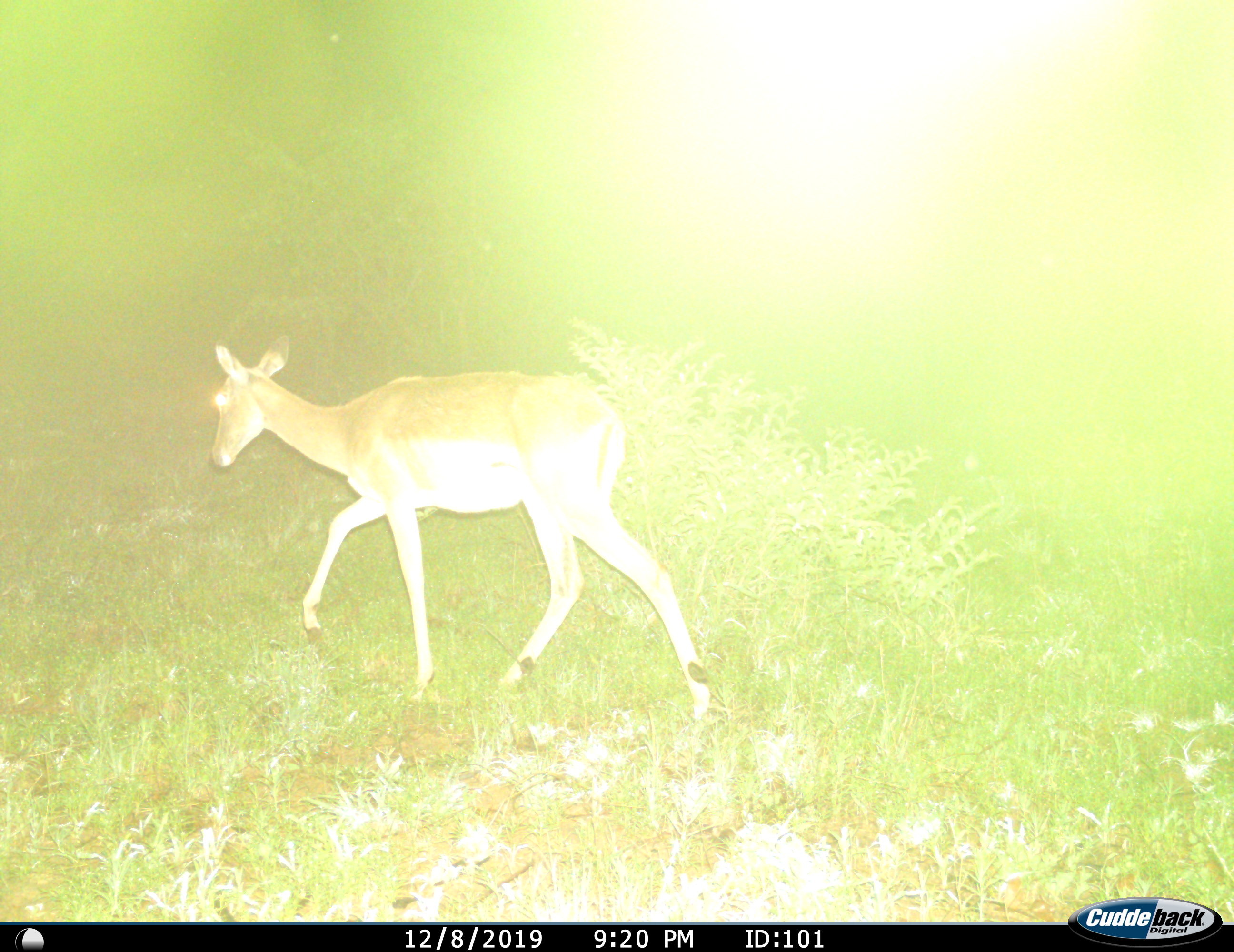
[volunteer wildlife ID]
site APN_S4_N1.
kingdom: Animalia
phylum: Chordata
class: Mammalia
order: Artiodactyla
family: Bovidae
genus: Aepyceros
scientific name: Aepyceros melampus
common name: impala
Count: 1.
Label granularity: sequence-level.